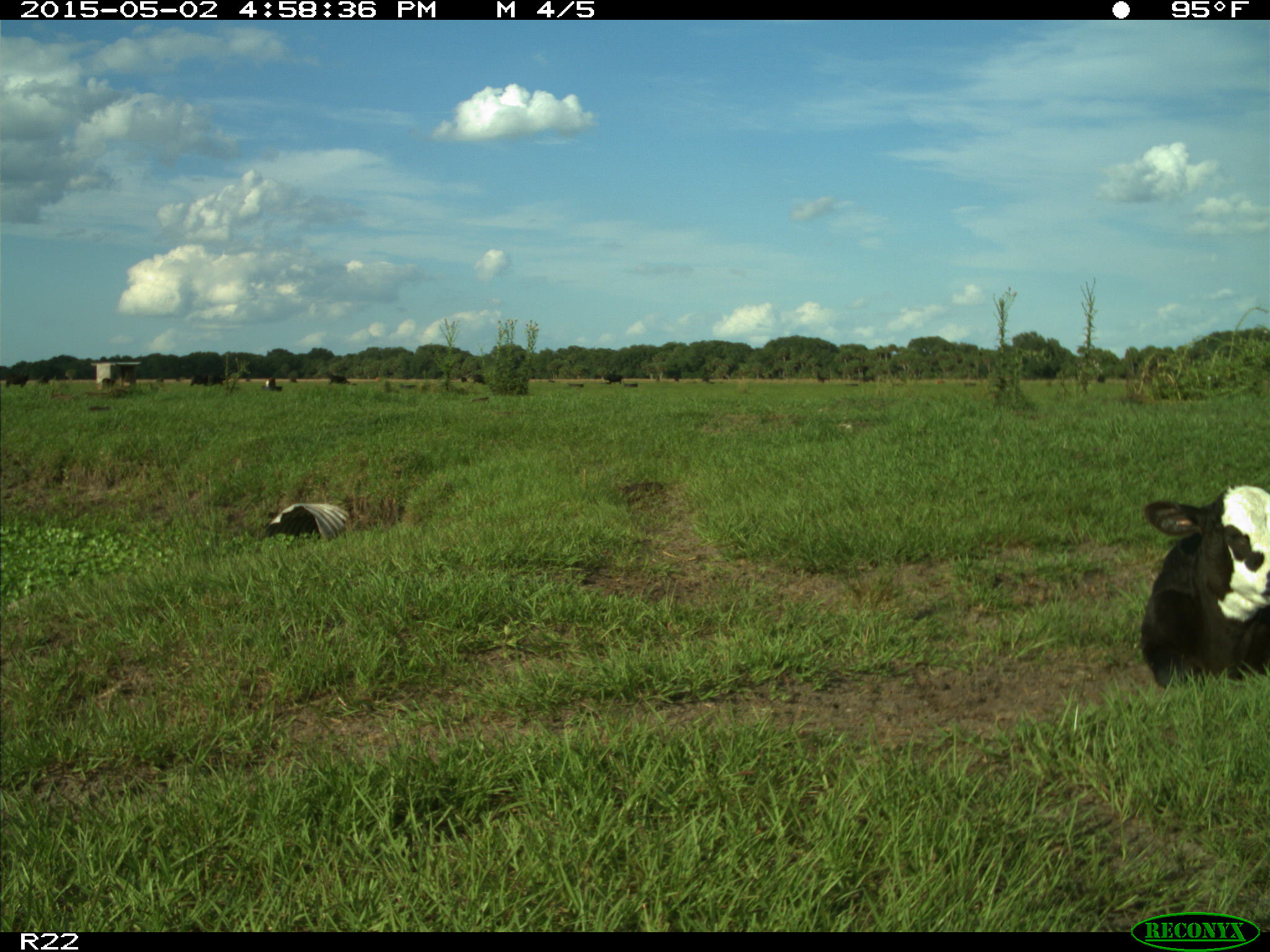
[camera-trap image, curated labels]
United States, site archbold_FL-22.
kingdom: Animalia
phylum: Chordata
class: Mammalia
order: Artiodactyla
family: Bovidae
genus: Bos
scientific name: Bos taurus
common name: domestic cow